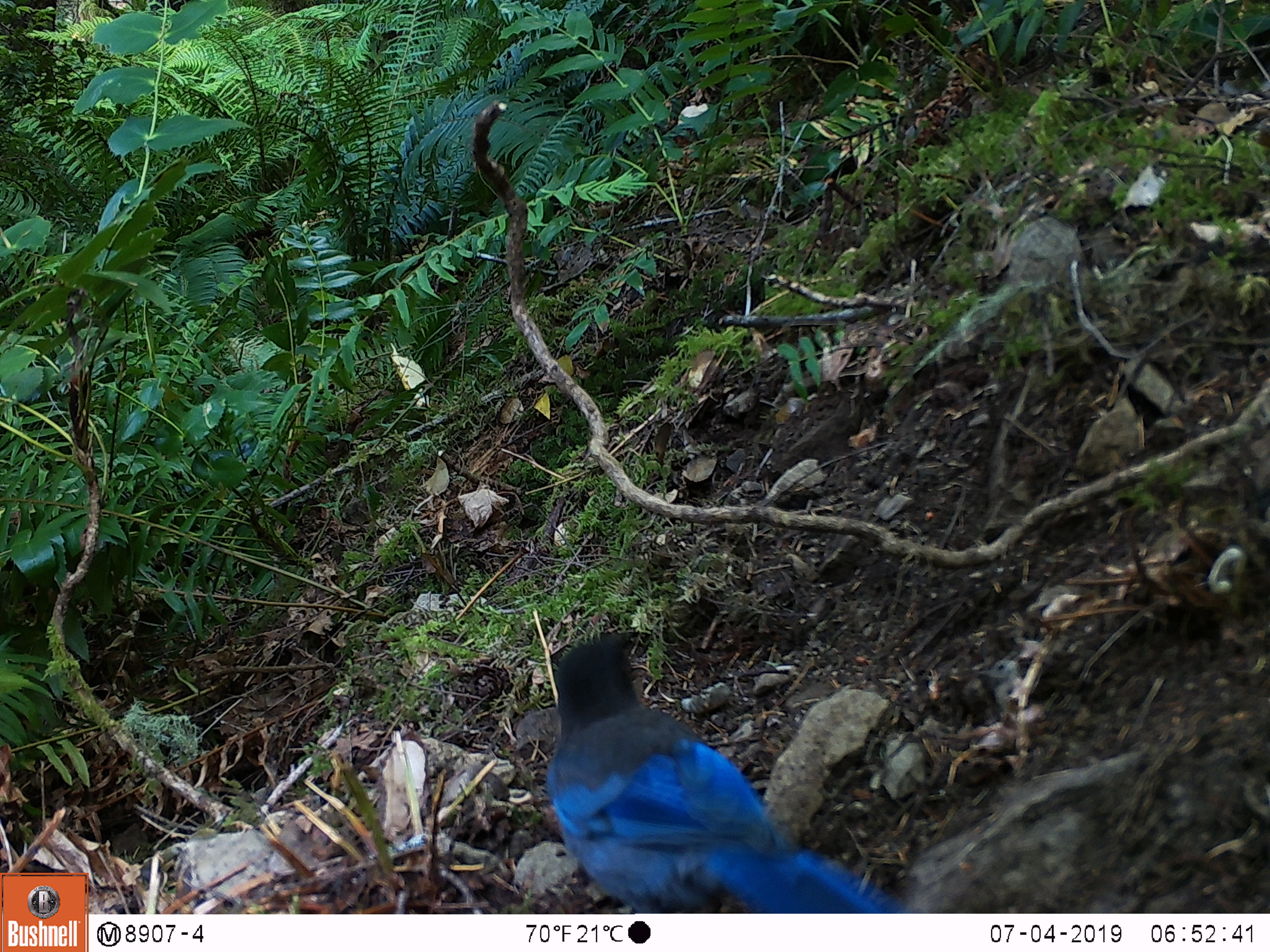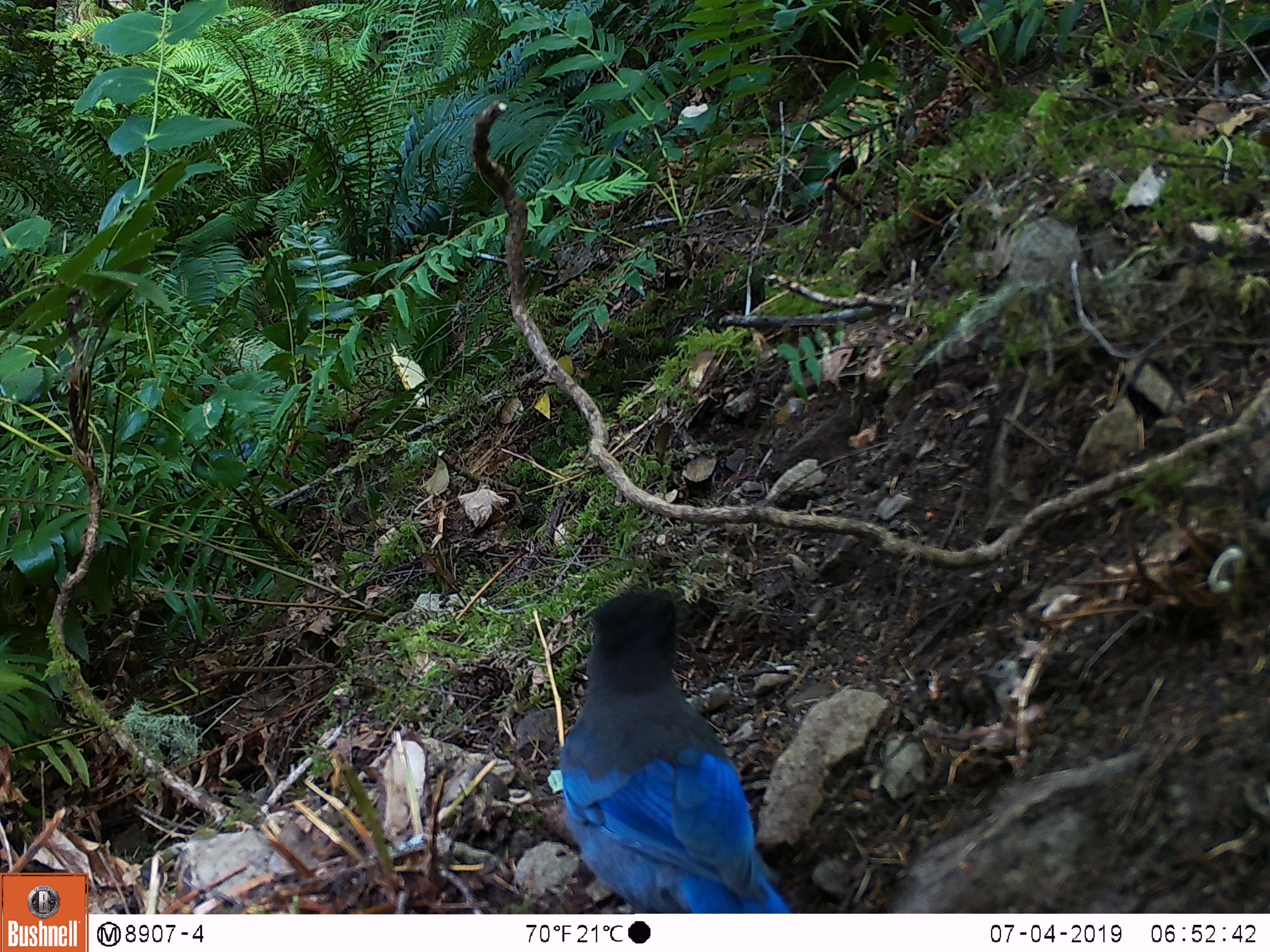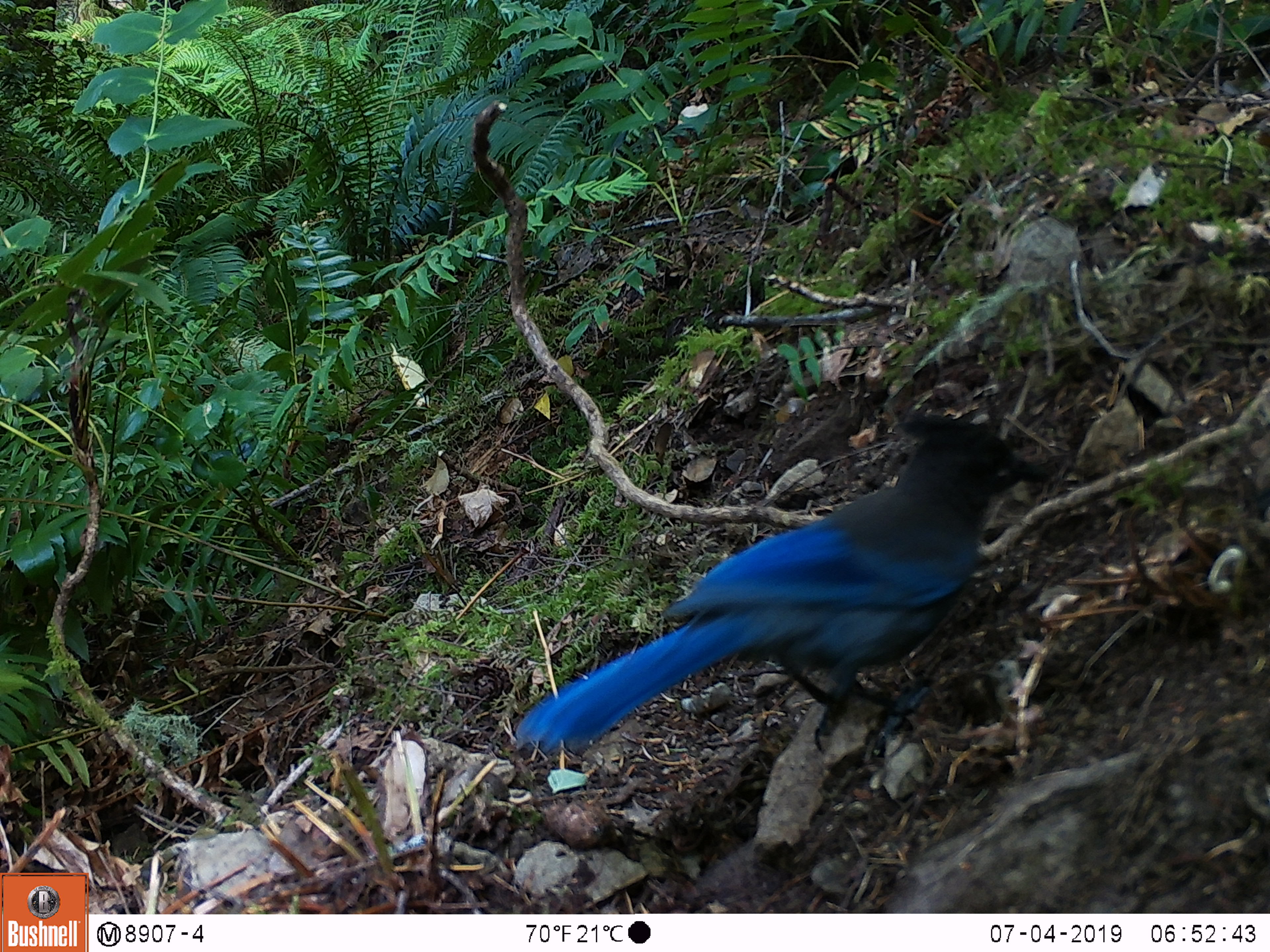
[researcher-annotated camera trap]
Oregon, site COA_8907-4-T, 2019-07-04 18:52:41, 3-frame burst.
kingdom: Animalia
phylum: Chordata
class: Aves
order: Passeriformes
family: Corvidae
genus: Cyanocitta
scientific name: Cyanocitta stelleri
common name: steller's jay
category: stellers jay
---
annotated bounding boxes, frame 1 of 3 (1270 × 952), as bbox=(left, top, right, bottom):
stellers jay: bbox=(546, 633, 889, 910)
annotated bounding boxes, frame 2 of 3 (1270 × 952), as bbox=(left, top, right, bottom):
stellers jay: bbox=(547, 580, 792, 909)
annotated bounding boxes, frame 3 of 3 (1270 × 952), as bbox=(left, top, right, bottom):
stellers jay: bbox=(515, 405, 1045, 755)